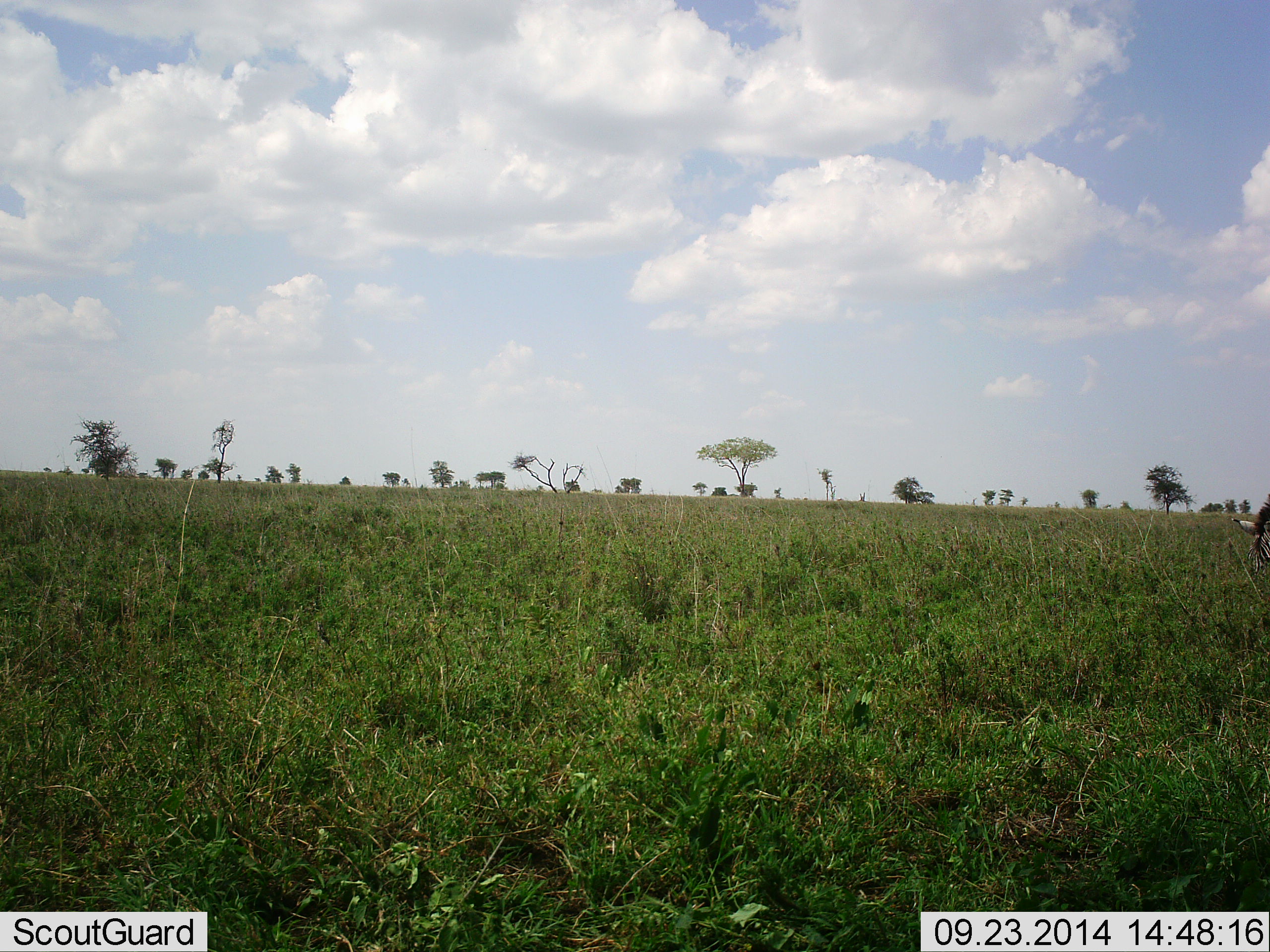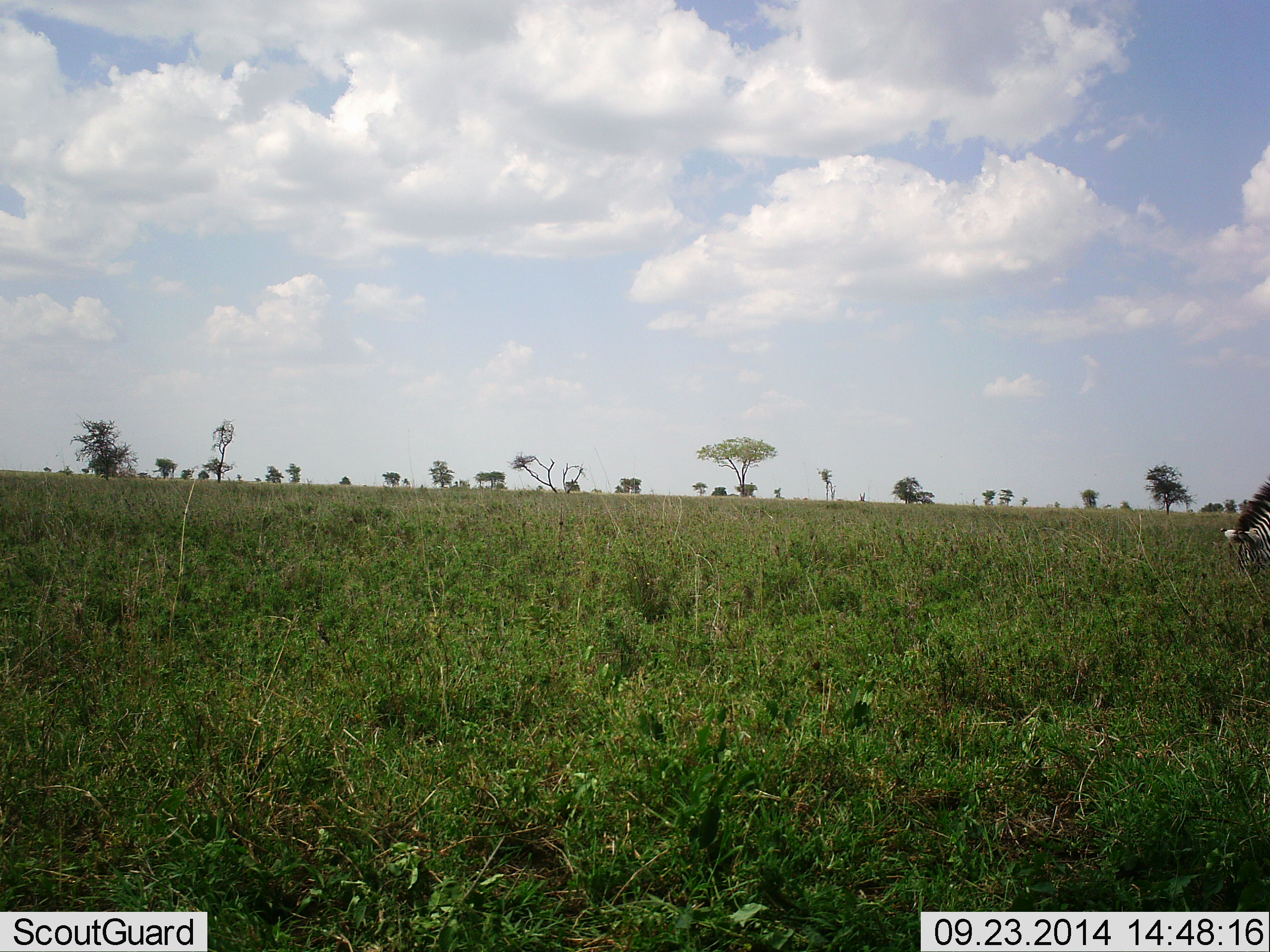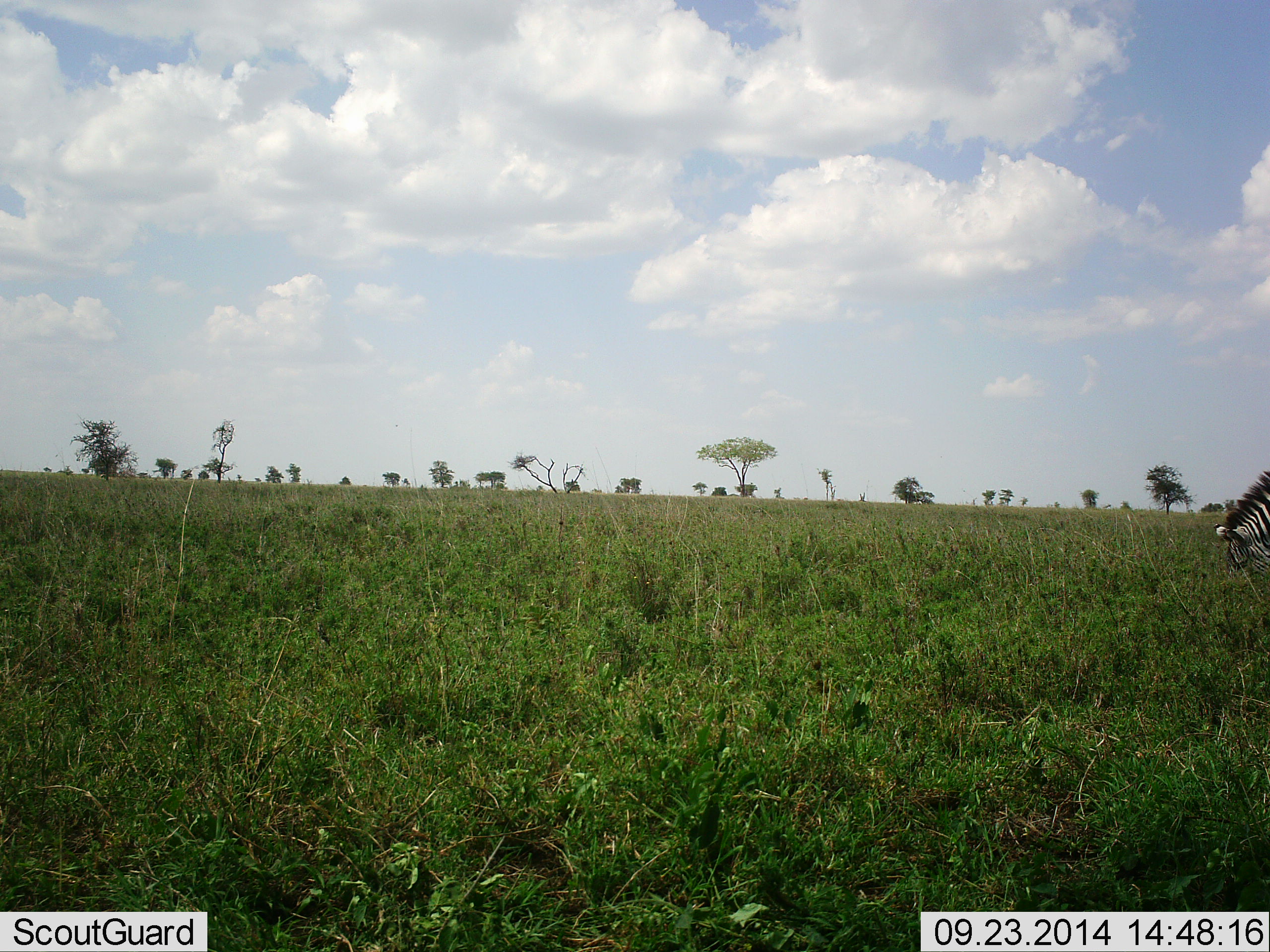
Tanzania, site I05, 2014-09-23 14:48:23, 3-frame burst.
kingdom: Animalia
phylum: Chordata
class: Mammalia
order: Perissodactyla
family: Equidae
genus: Equus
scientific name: Equus quagga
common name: plains zebra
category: zebra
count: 1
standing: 0%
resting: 0%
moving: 10%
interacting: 0%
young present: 0%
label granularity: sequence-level